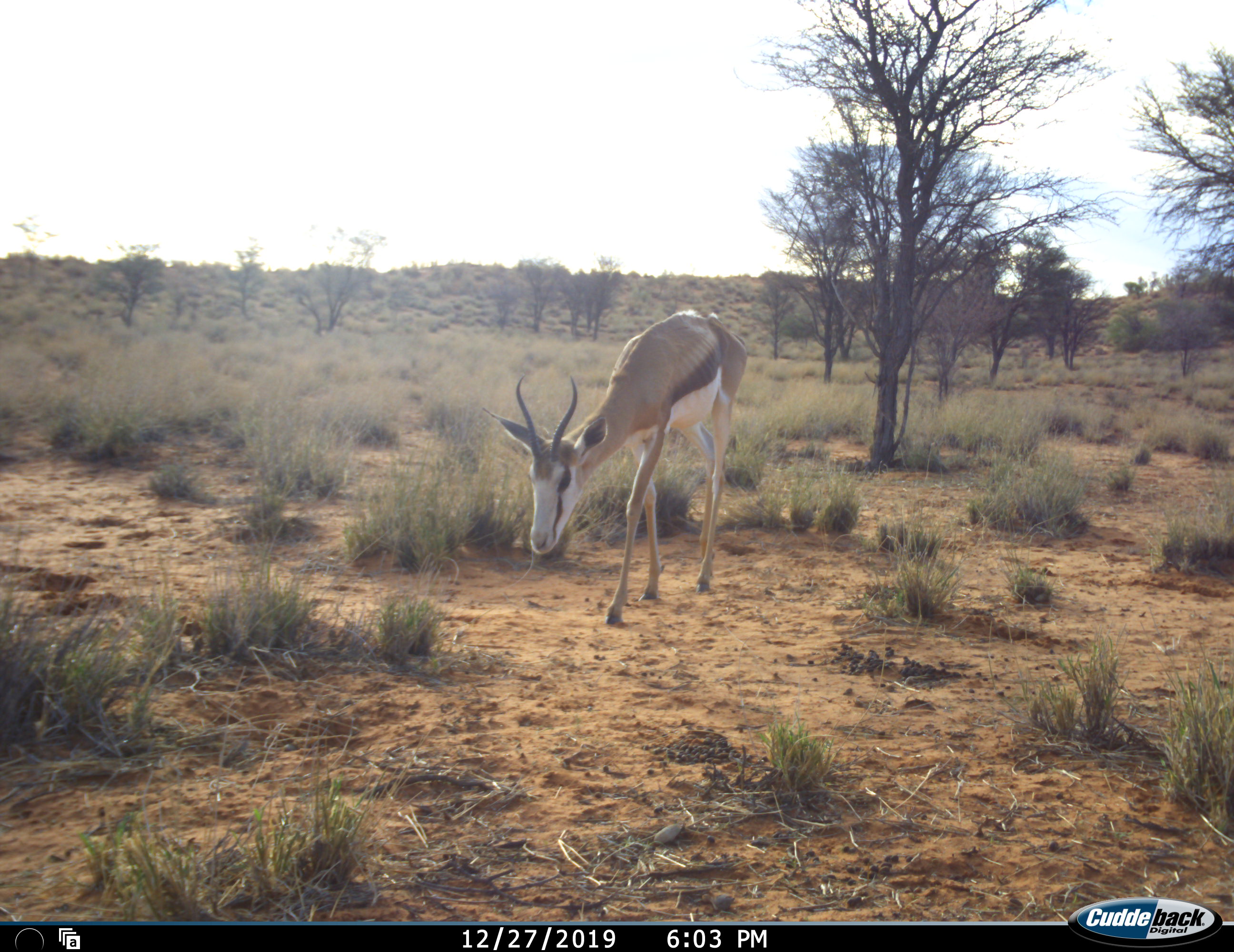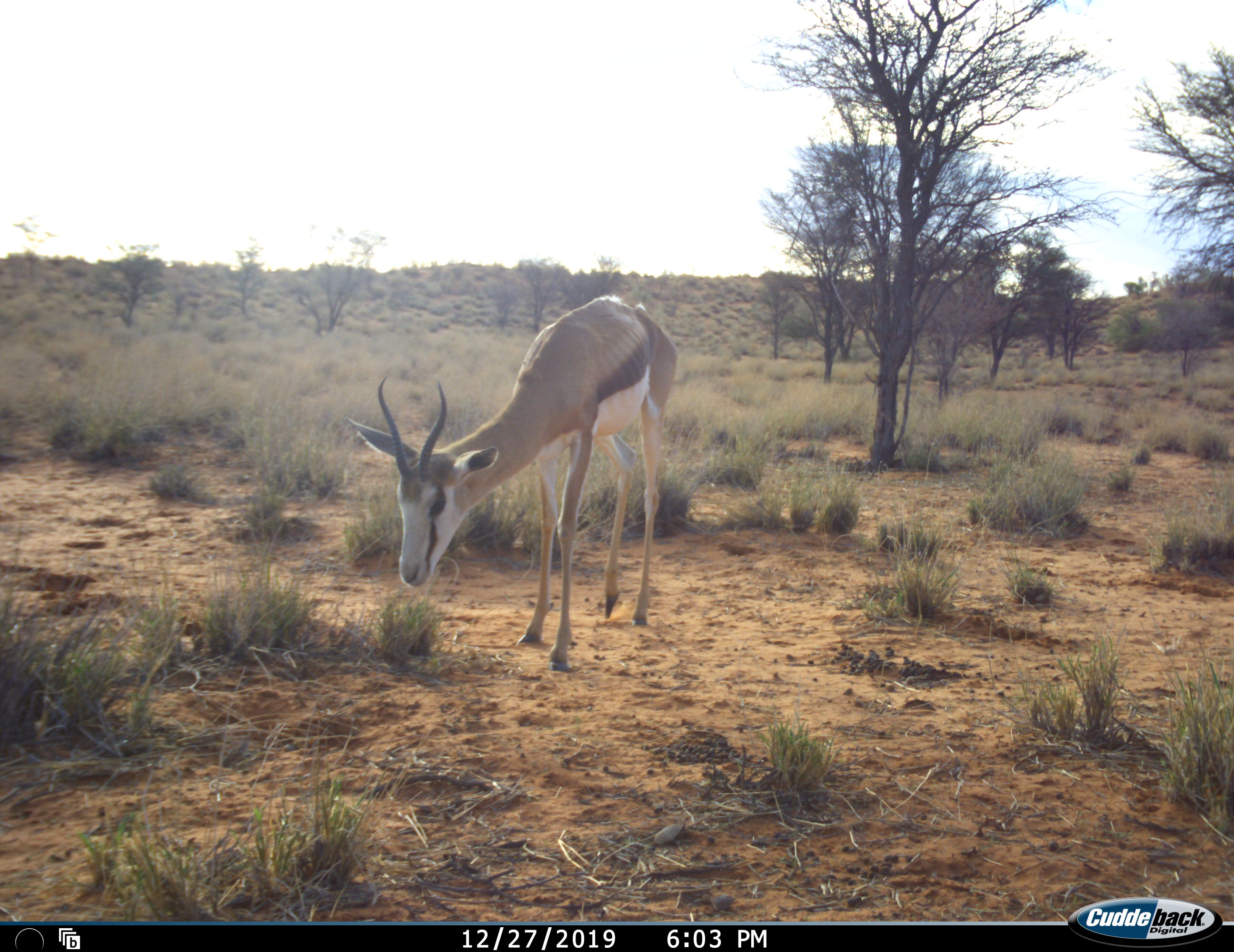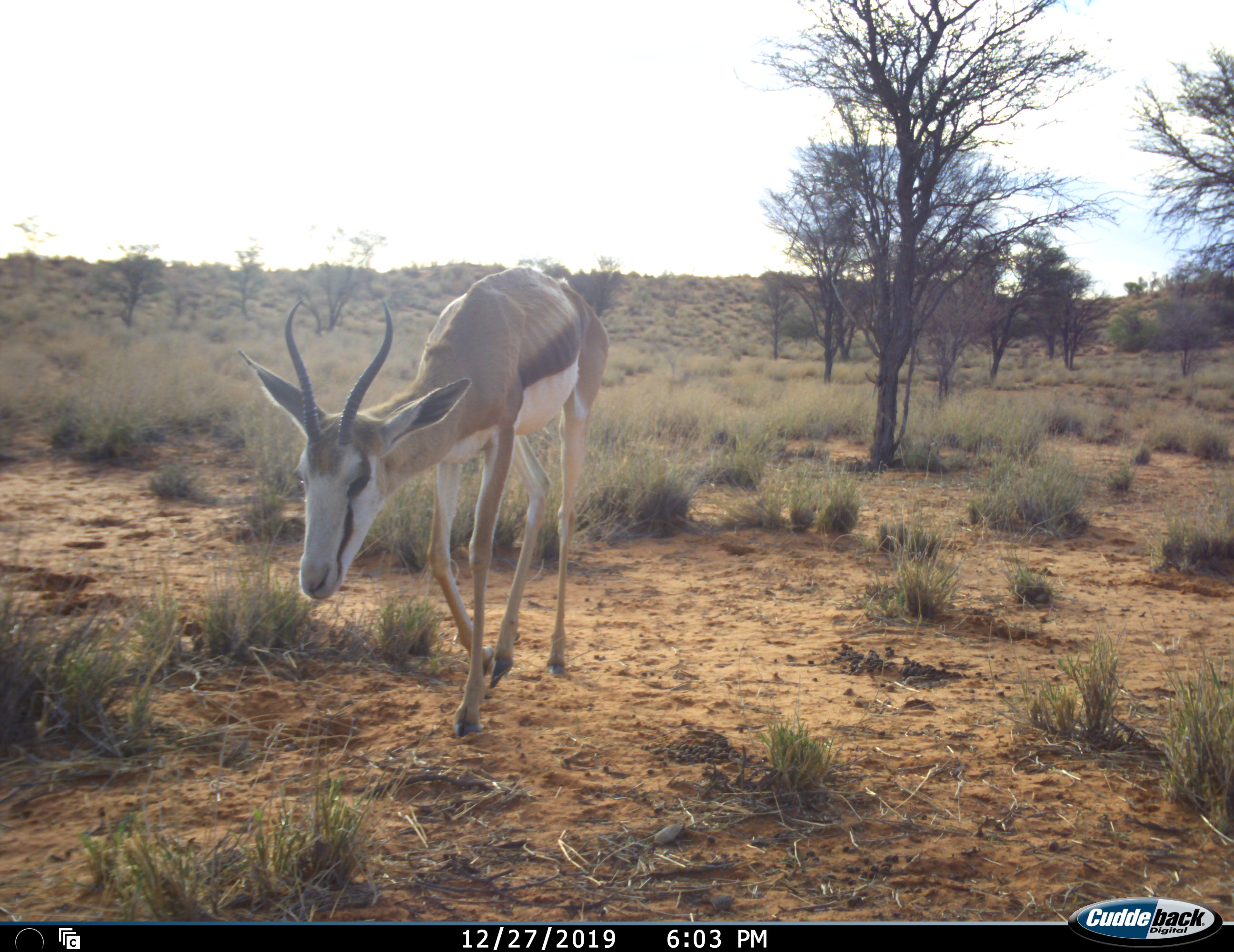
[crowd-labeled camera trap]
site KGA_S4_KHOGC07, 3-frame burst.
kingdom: Animalia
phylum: Chordata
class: Mammalia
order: Artiodactyla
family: Bovidae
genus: Antidorcas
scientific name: Antidorcas marsupialis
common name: springbok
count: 1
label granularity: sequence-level